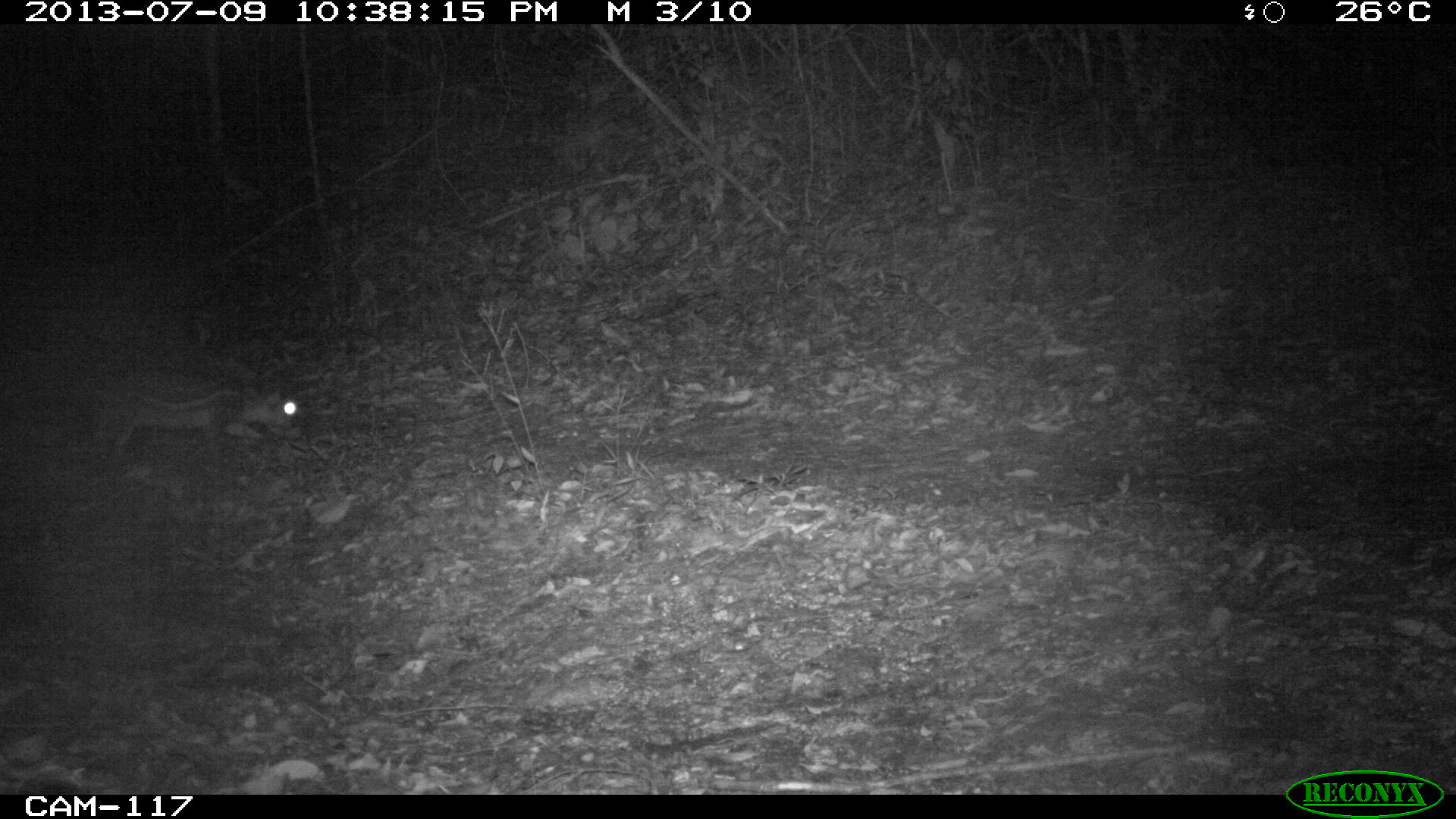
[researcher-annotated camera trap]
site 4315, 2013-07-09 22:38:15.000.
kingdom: Animalia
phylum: Chordata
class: Mammalia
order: Rodentia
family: Cuniculidae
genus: Cuniculus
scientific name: Cuniculus paca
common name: lowland paca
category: agouti paca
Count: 1.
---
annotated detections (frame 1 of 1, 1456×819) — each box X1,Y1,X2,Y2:
agouti paca: 92,359,298,449